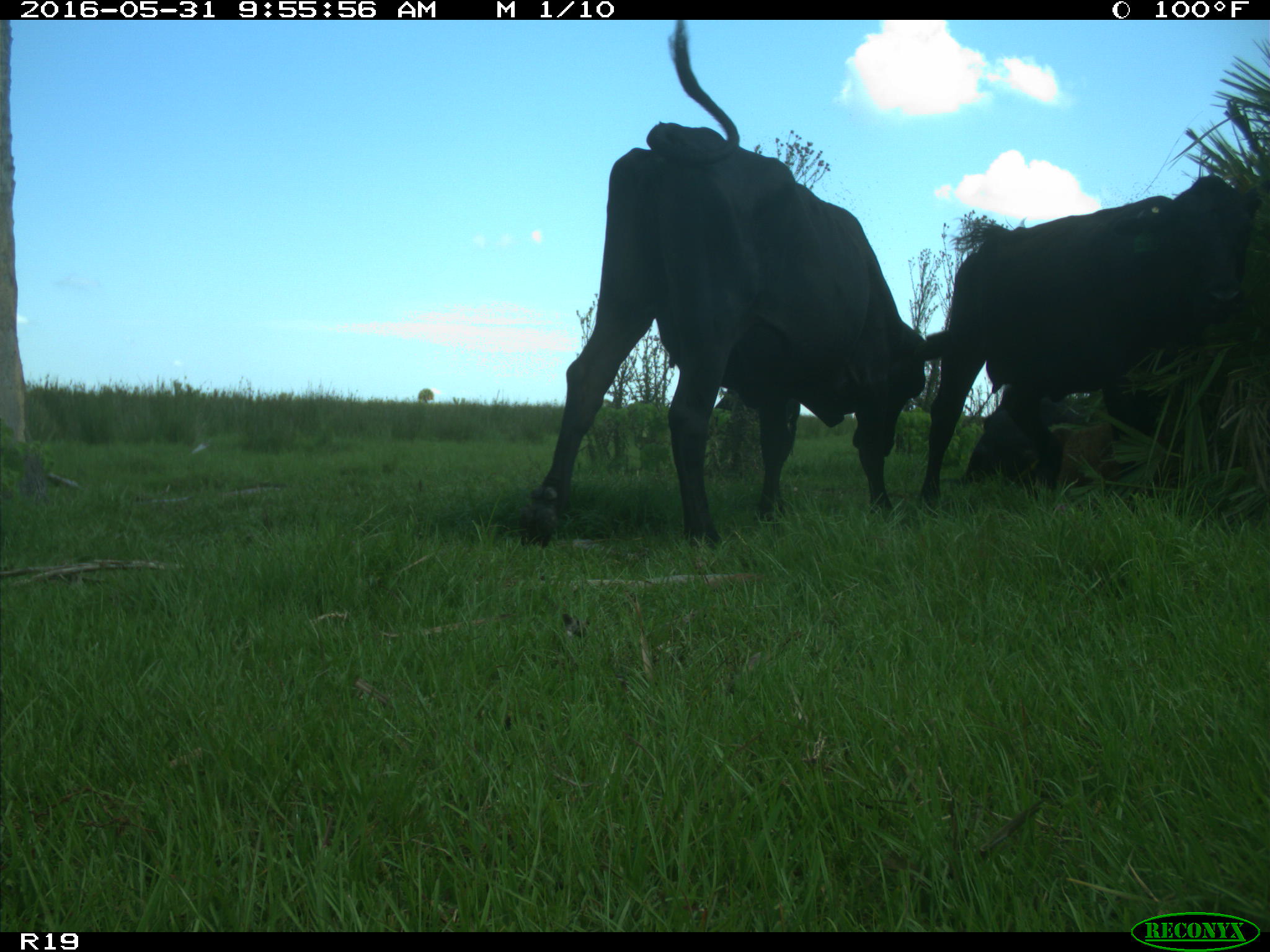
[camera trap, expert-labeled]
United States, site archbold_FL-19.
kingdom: Animalia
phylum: Chordata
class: Mammalia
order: Artiodactyla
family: Bovidae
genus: Bos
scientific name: Bos taurus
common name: domestic cow